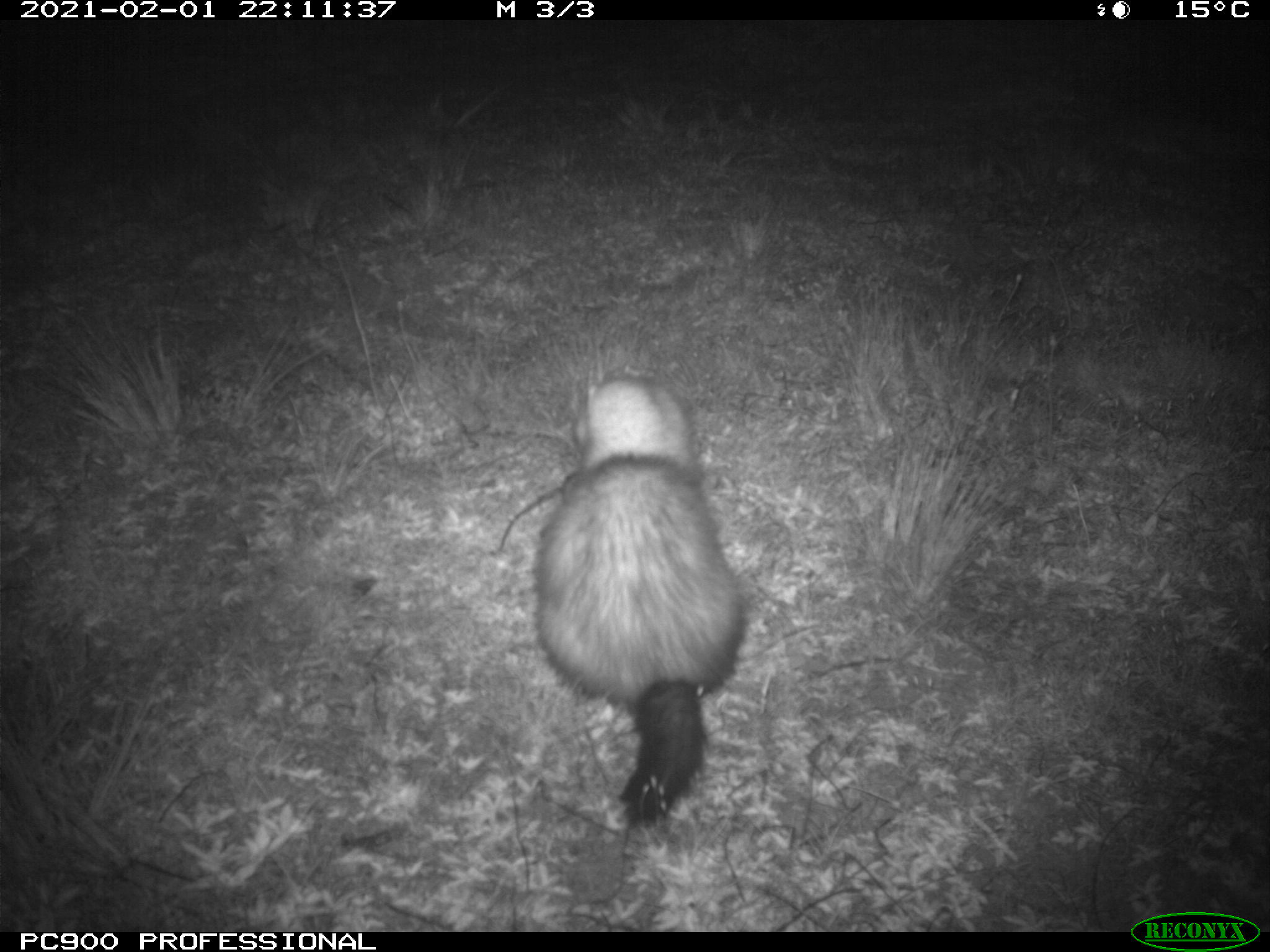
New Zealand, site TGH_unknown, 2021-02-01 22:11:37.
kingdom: Animalia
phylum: Chordata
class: Mammalia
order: Carnivora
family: Mustelidae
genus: Mustela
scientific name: Mustela furo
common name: ferret